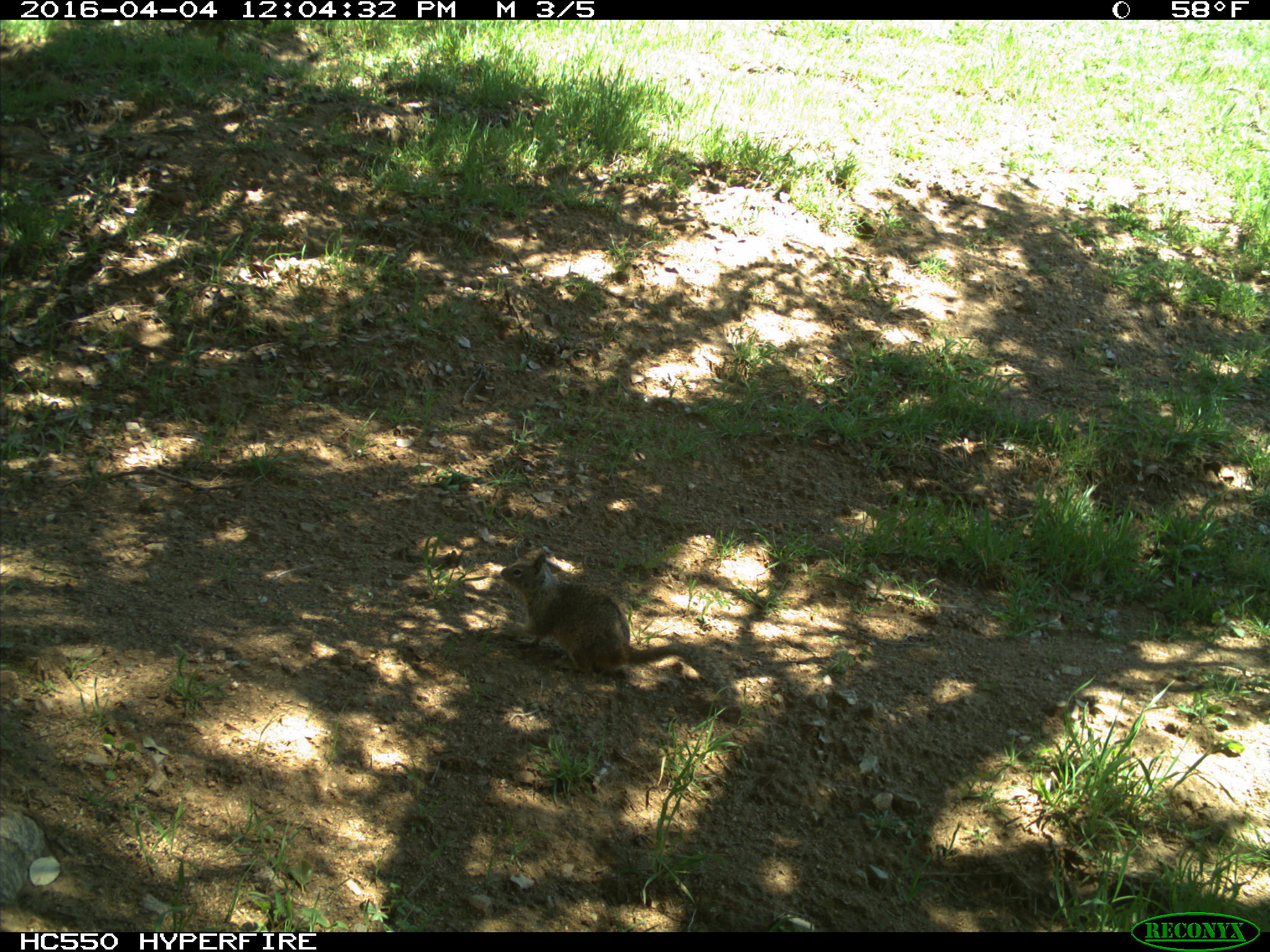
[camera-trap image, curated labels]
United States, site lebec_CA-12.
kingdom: Animalia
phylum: Chordata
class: Mammalia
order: Rodentia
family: Sciuridae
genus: Otospermophilus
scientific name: Otospermophilus beecheyi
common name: california ground squirrel